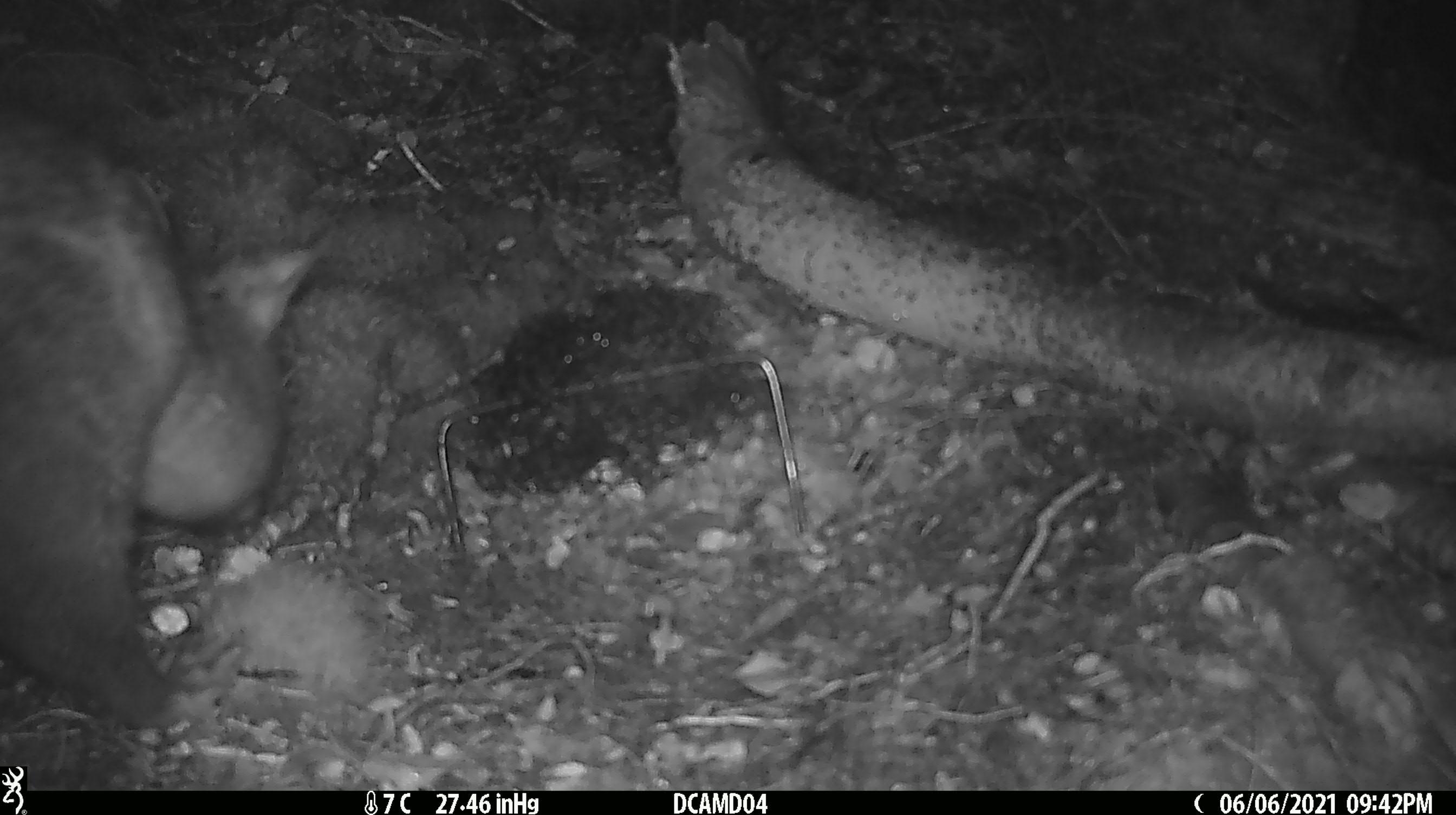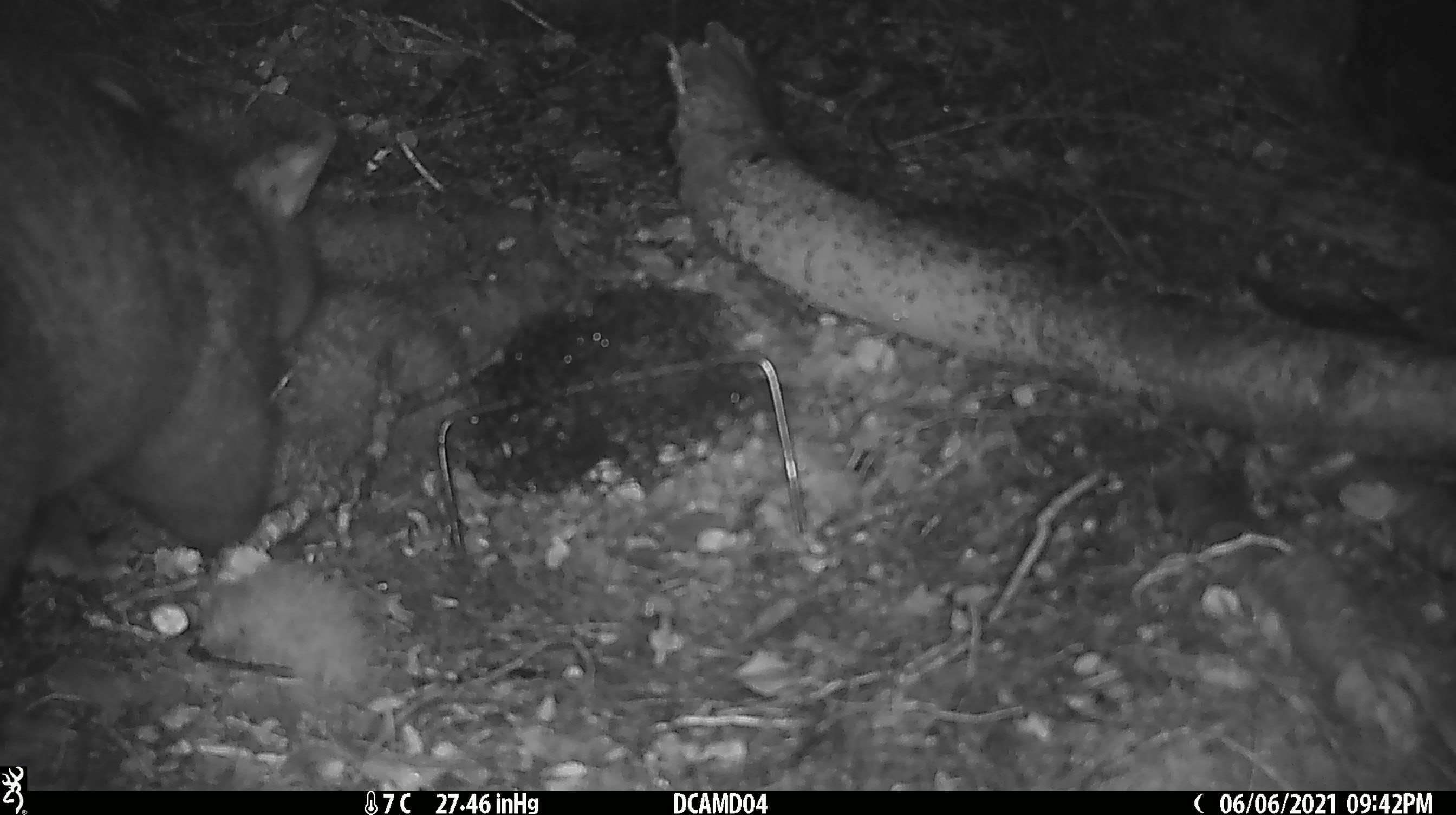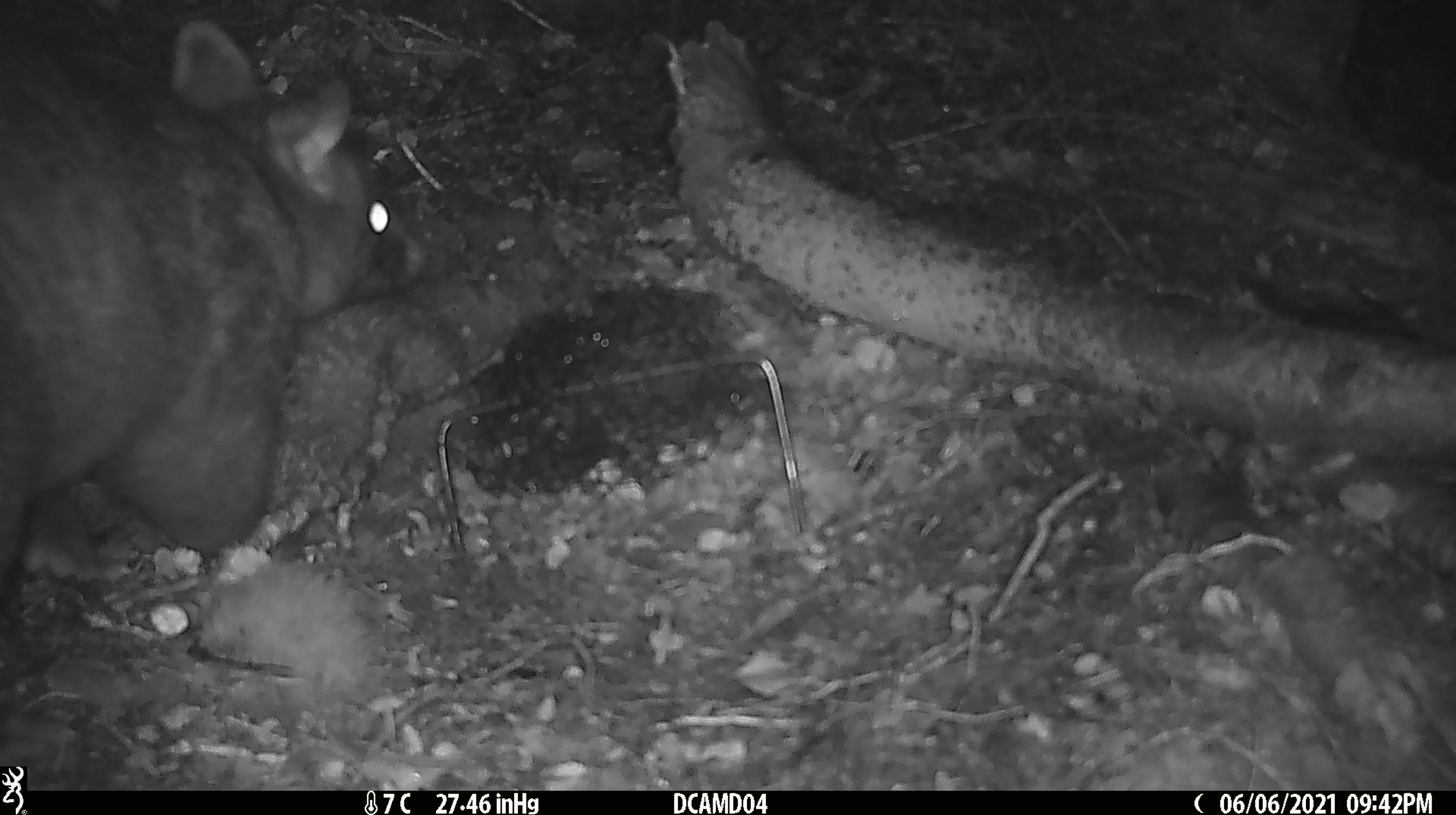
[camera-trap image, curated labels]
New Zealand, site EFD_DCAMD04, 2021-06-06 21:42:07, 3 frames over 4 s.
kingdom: Animalia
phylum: Chordata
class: Mammalia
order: Diprotodontia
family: Phalangeridae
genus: Trichosurus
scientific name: Trichosurus vulpecula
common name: common brushtail possum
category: possum